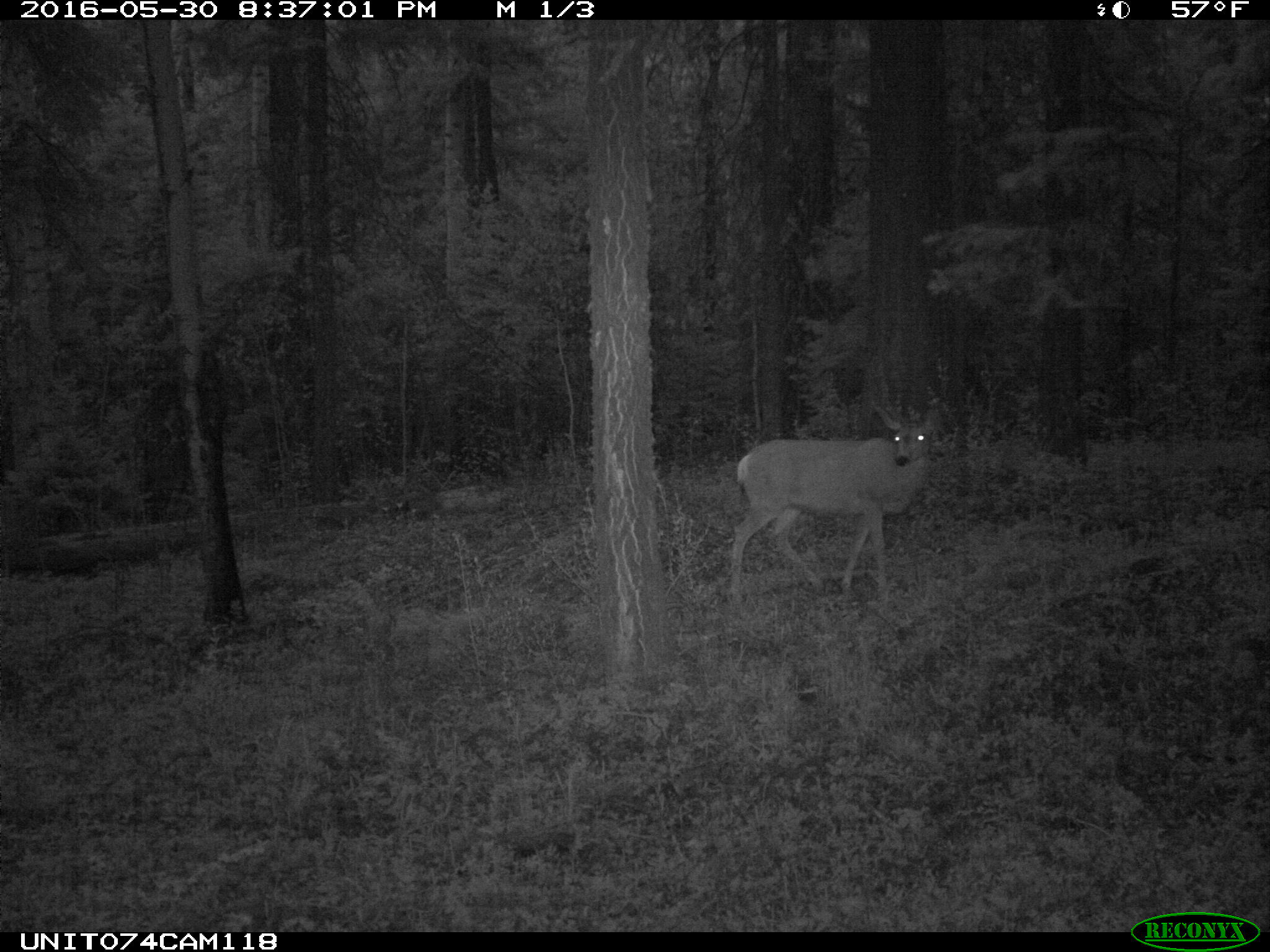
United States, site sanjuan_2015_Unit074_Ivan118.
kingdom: Animalia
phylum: Chordata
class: Mammalia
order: Artiodactyla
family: Cervidae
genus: Odocoileus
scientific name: Odocoileus hemionus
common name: mule deer